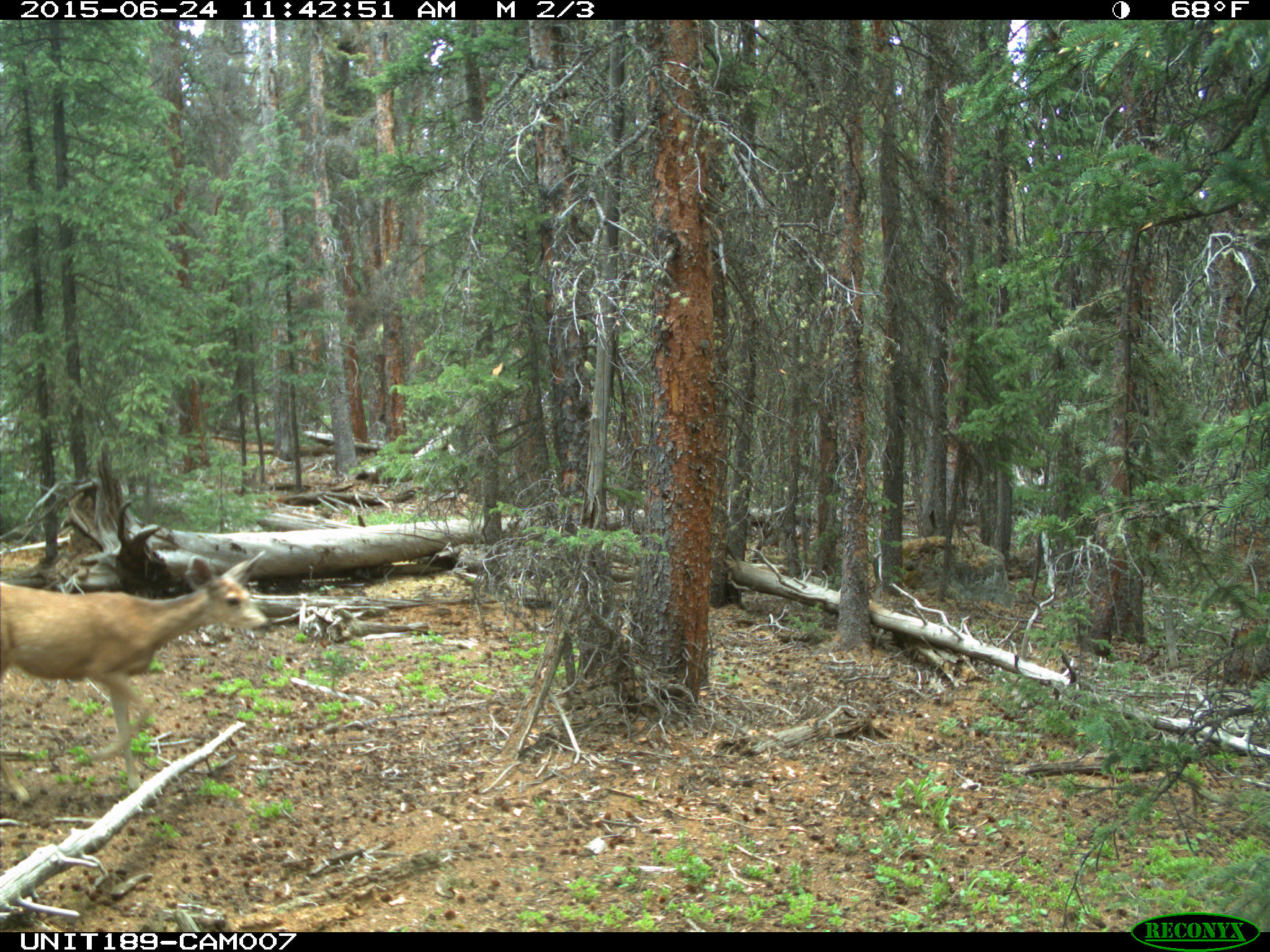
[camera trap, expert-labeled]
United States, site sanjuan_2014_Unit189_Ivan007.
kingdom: Animalia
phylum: Chordata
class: Mammalia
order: Artiodactyla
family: Cervidae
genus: Odocoileus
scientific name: Odocoileus hemionus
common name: mule deer